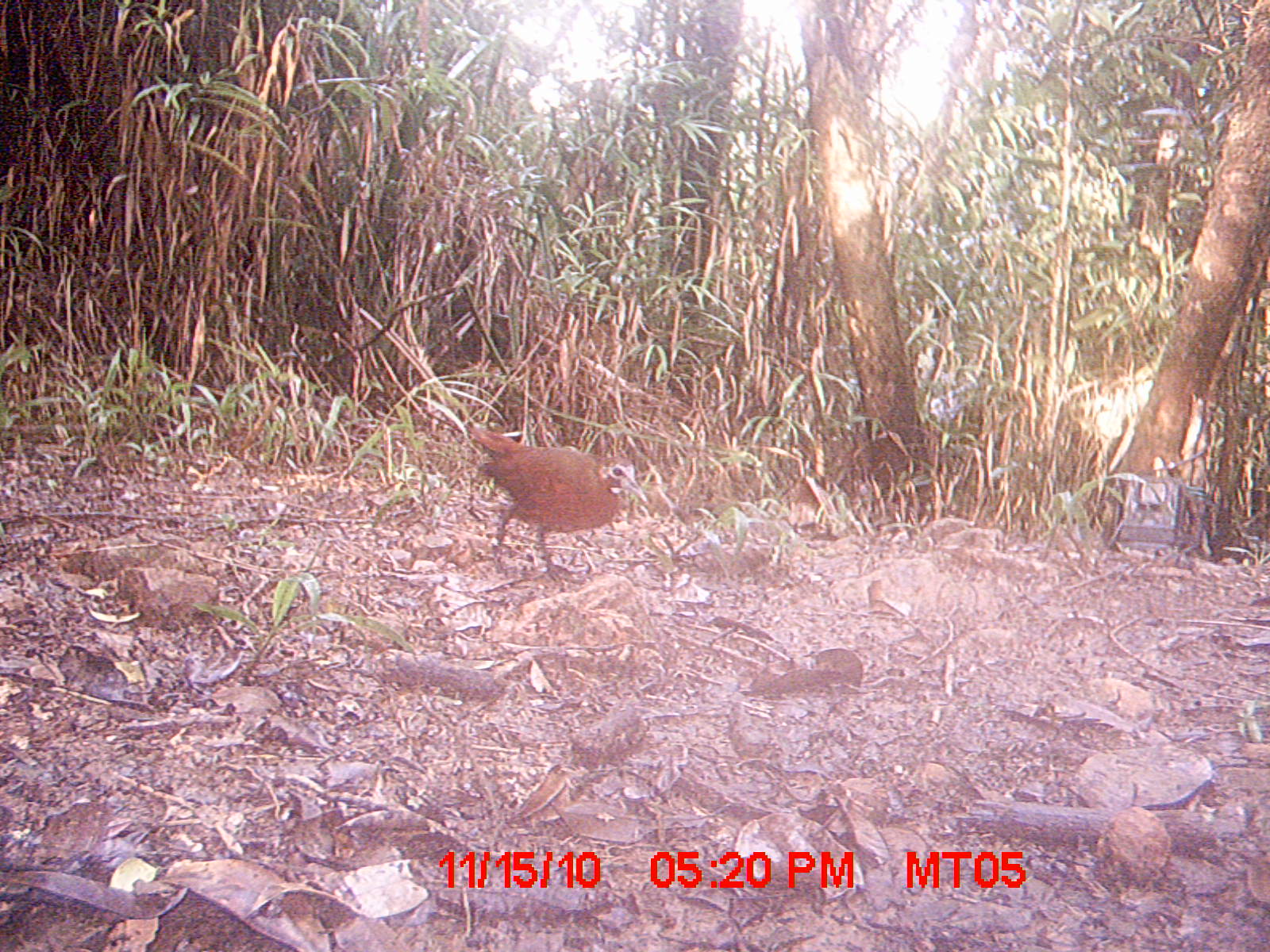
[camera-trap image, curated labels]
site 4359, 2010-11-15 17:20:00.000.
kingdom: Animalia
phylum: Chordata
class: Aves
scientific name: Aves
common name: bird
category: unknown bird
Unknown bird (bird) (Aves), count 1.